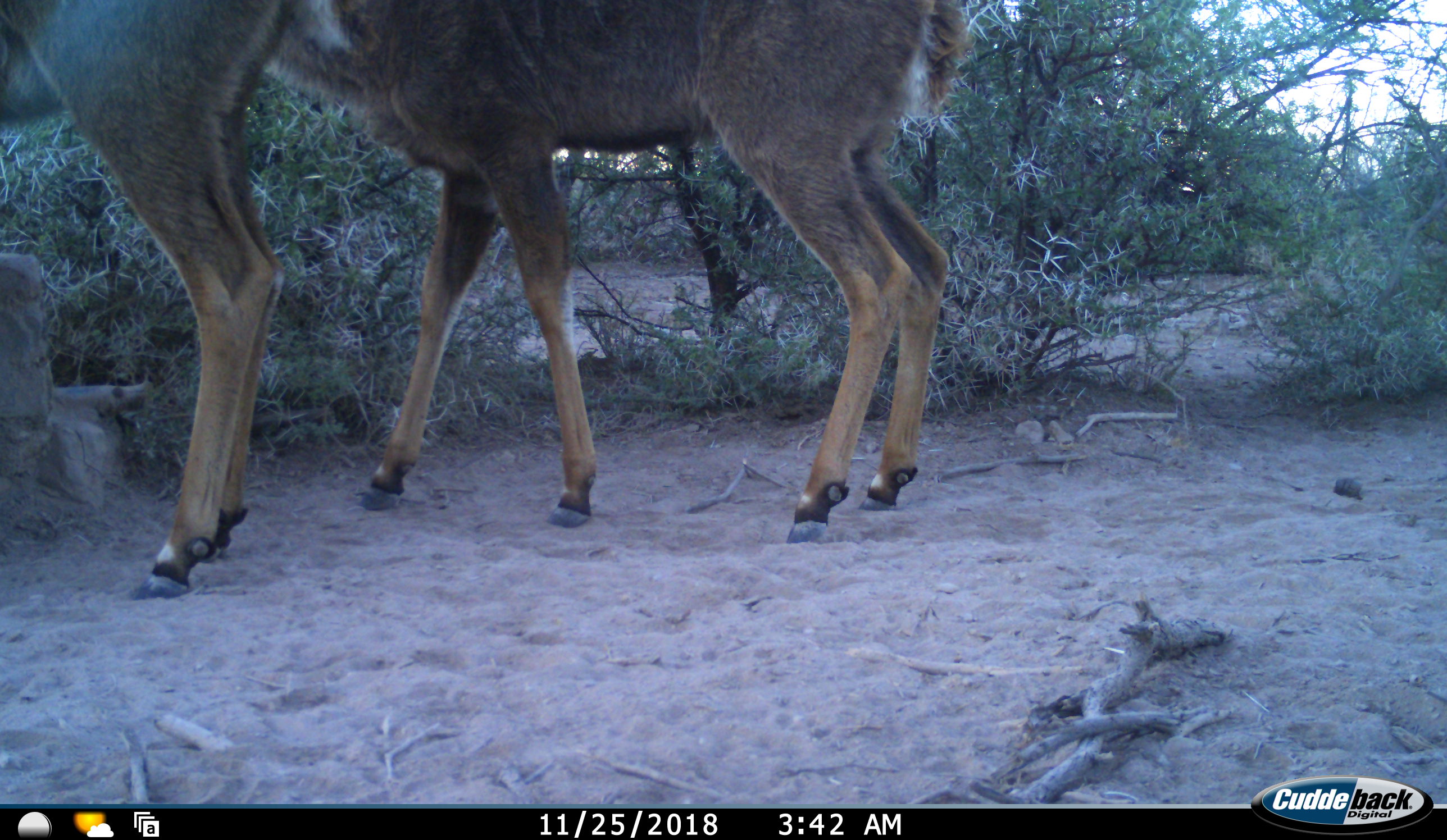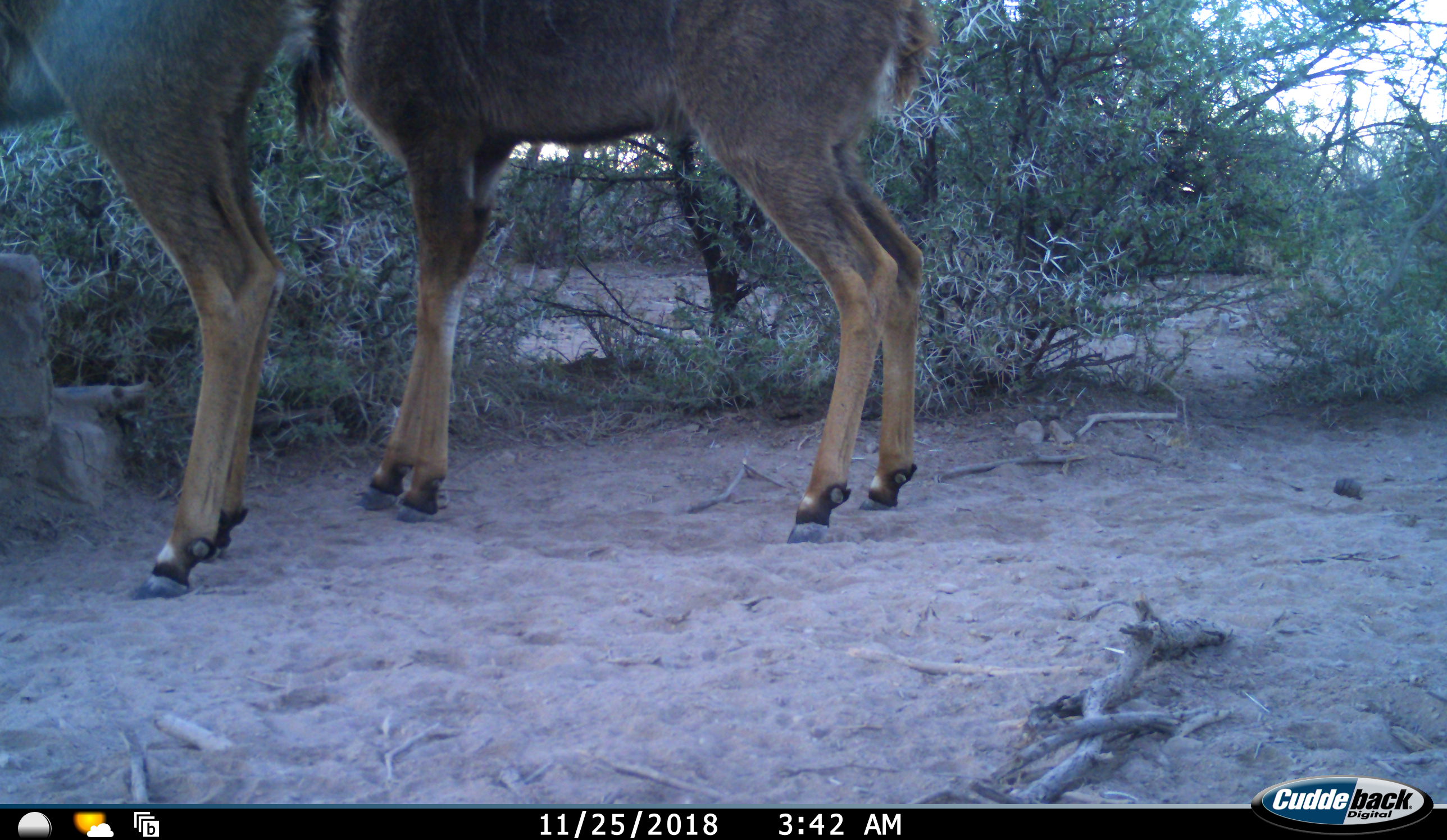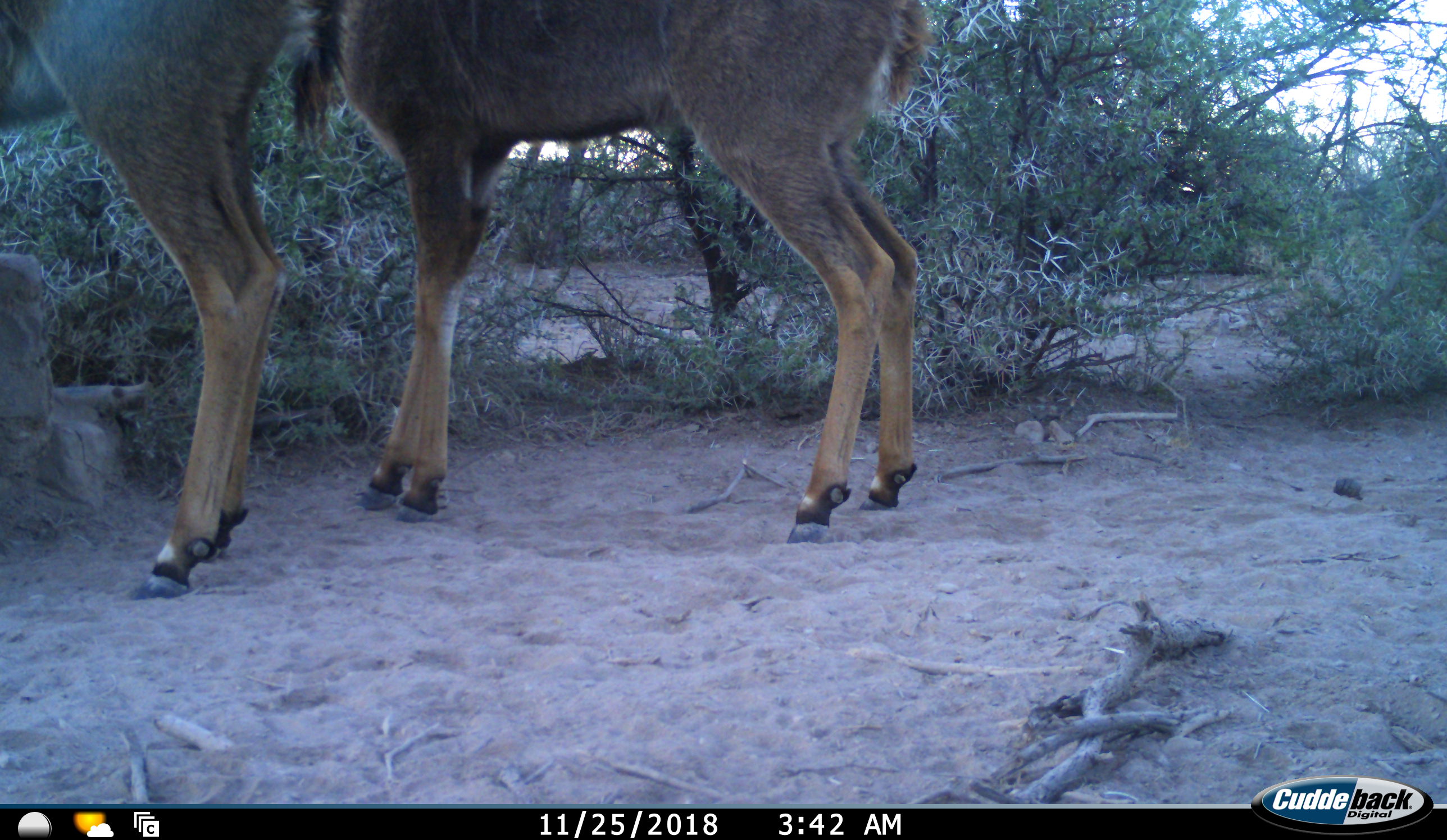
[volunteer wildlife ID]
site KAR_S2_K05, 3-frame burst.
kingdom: Animalia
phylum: Chordata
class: Mammalia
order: Artiodactyla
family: Bovidae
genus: Tragelaphus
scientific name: Tragelaphus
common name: kudu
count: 2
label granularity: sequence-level